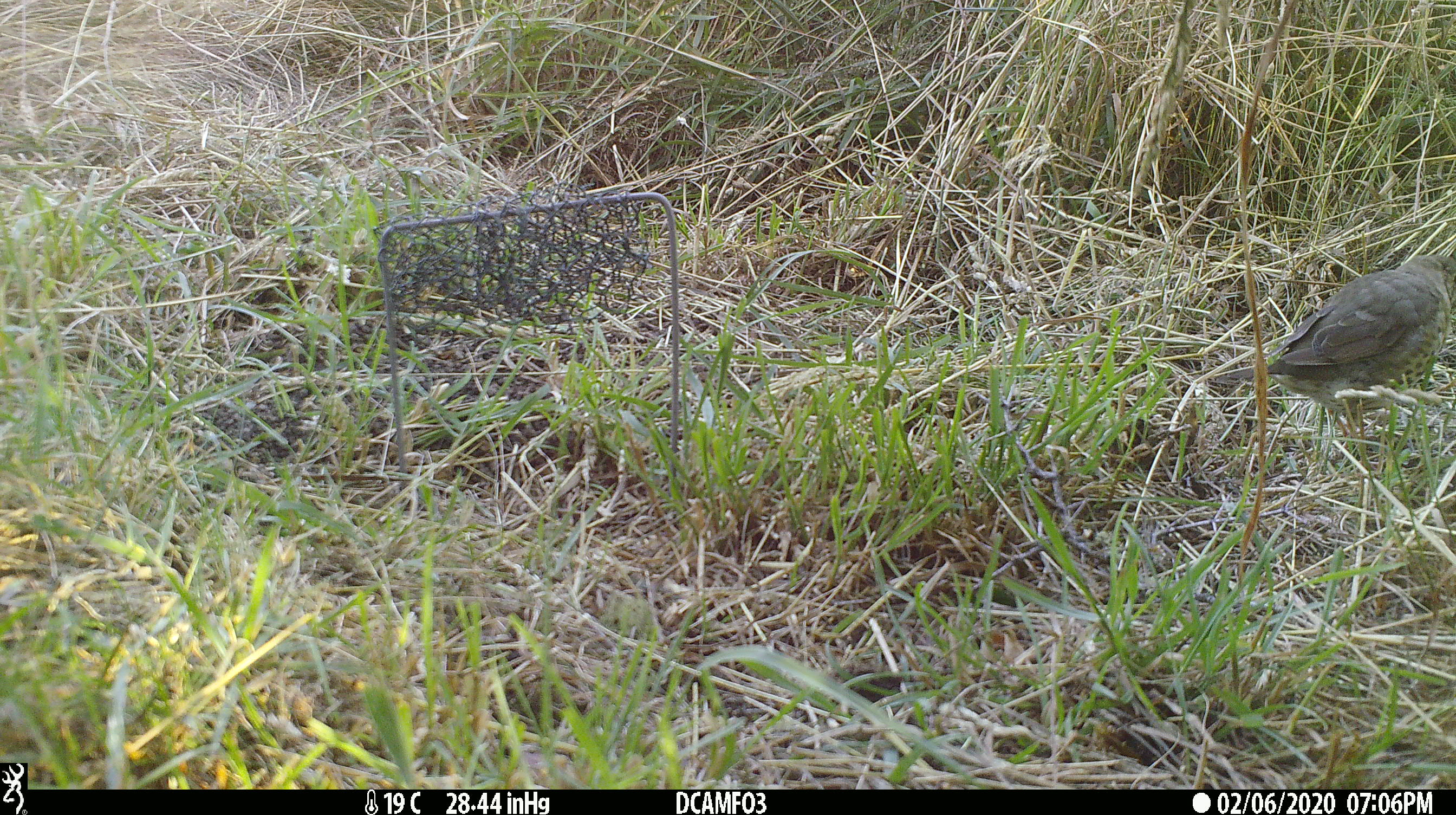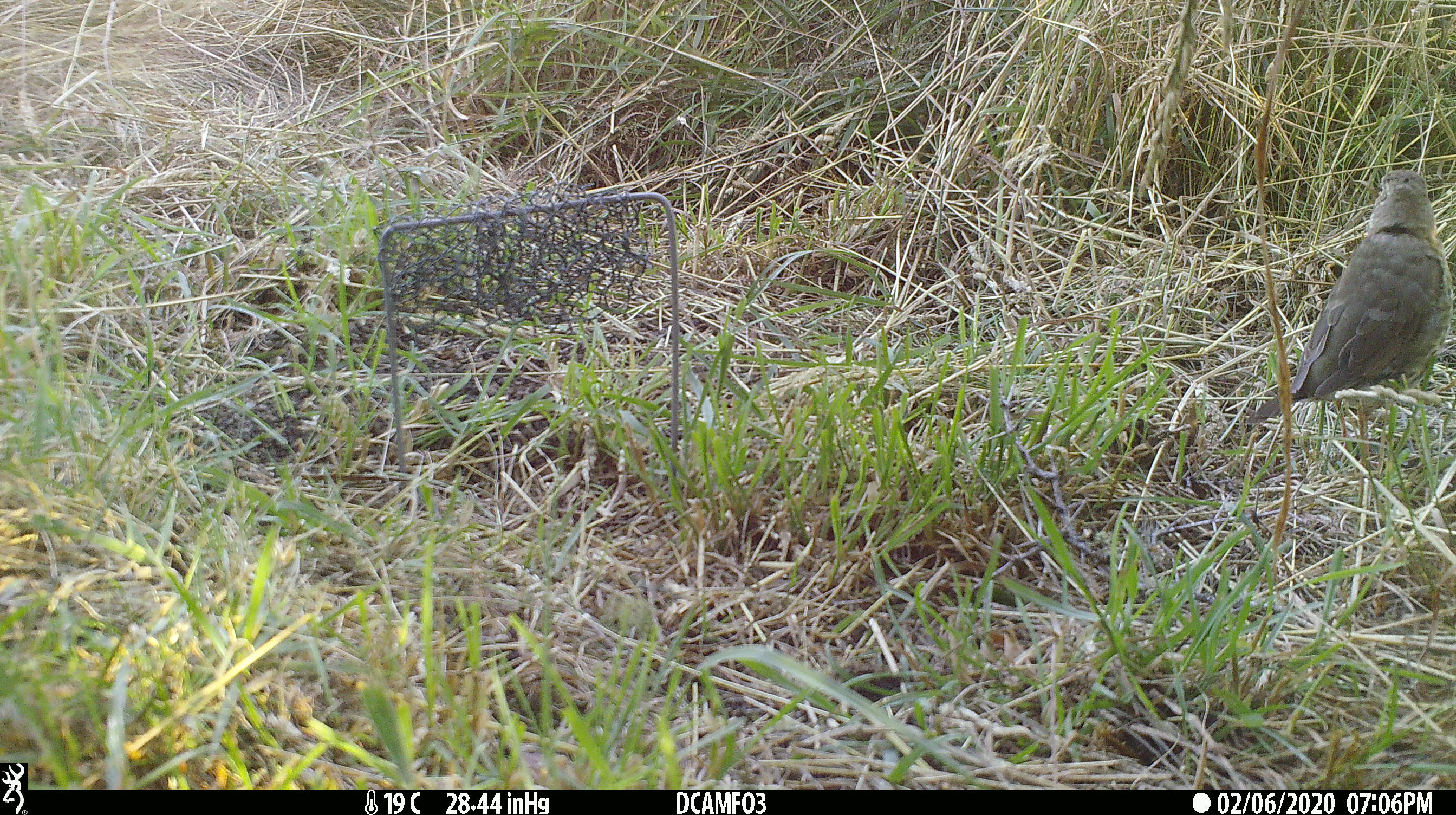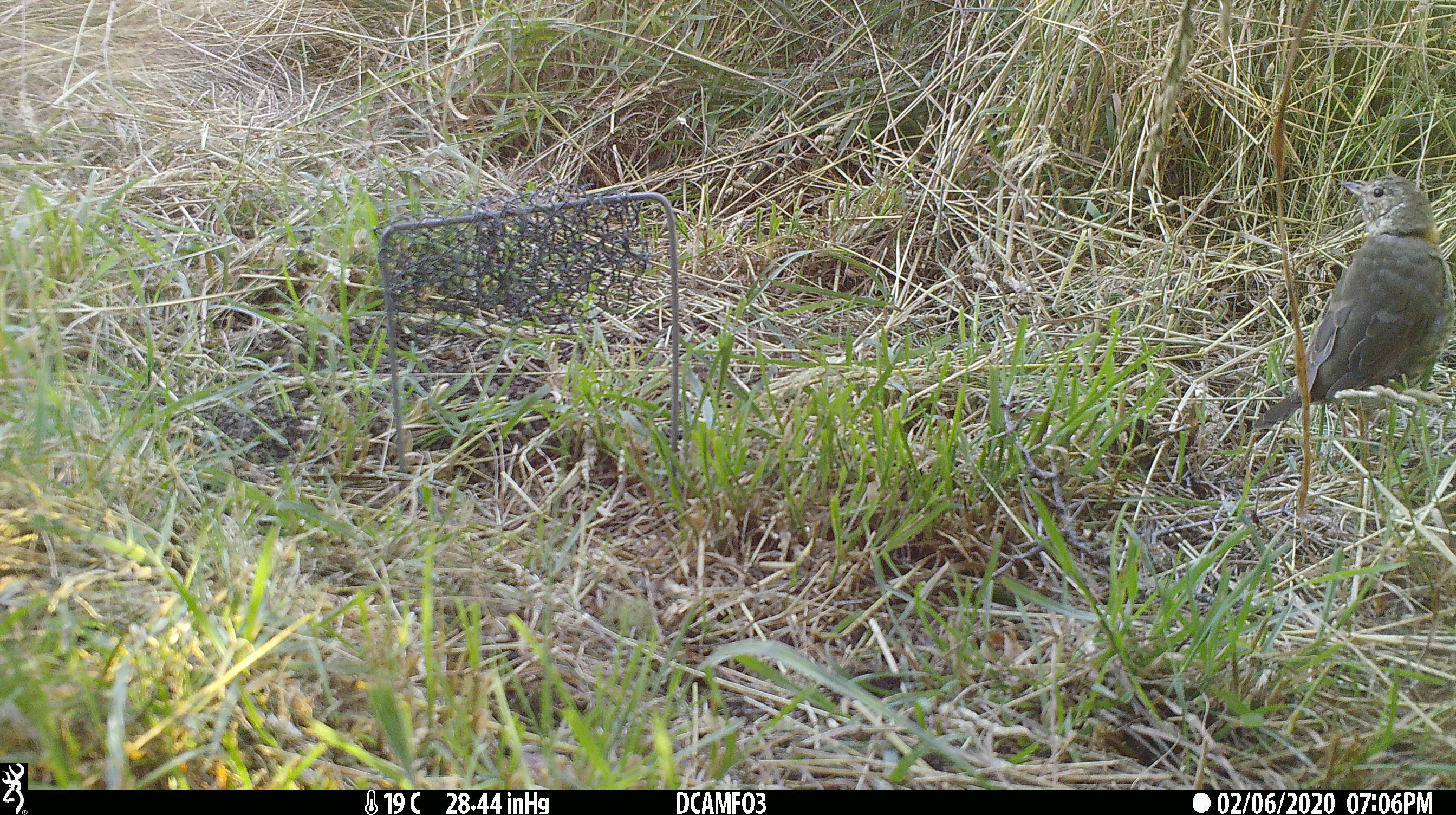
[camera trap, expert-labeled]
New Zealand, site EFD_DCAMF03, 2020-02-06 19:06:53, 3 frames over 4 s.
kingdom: Animalia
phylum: Chordata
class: Aves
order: Passeriformes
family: Turdidae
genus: Turdus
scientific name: Turdus philomelos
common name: song thrush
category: thrush